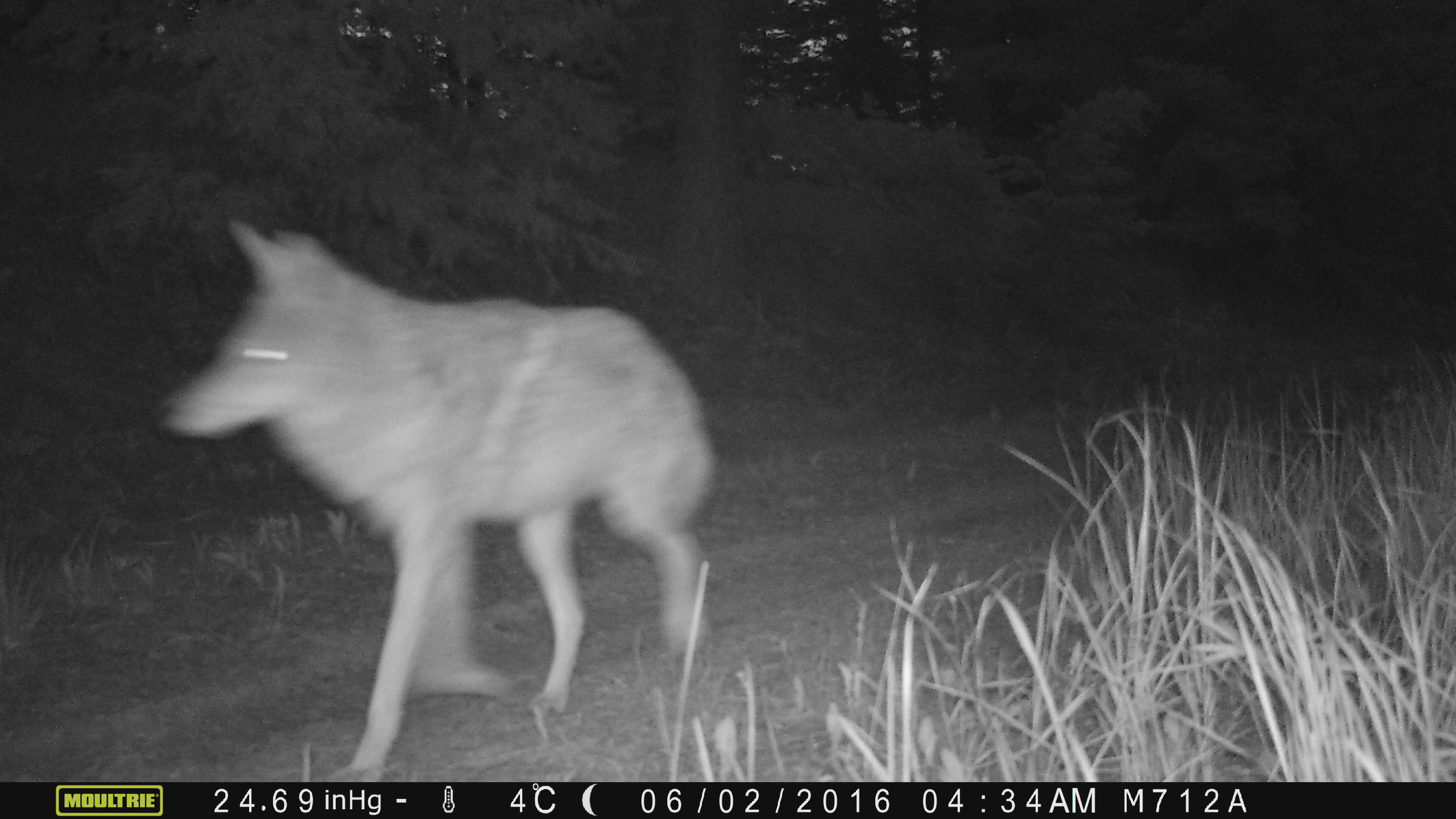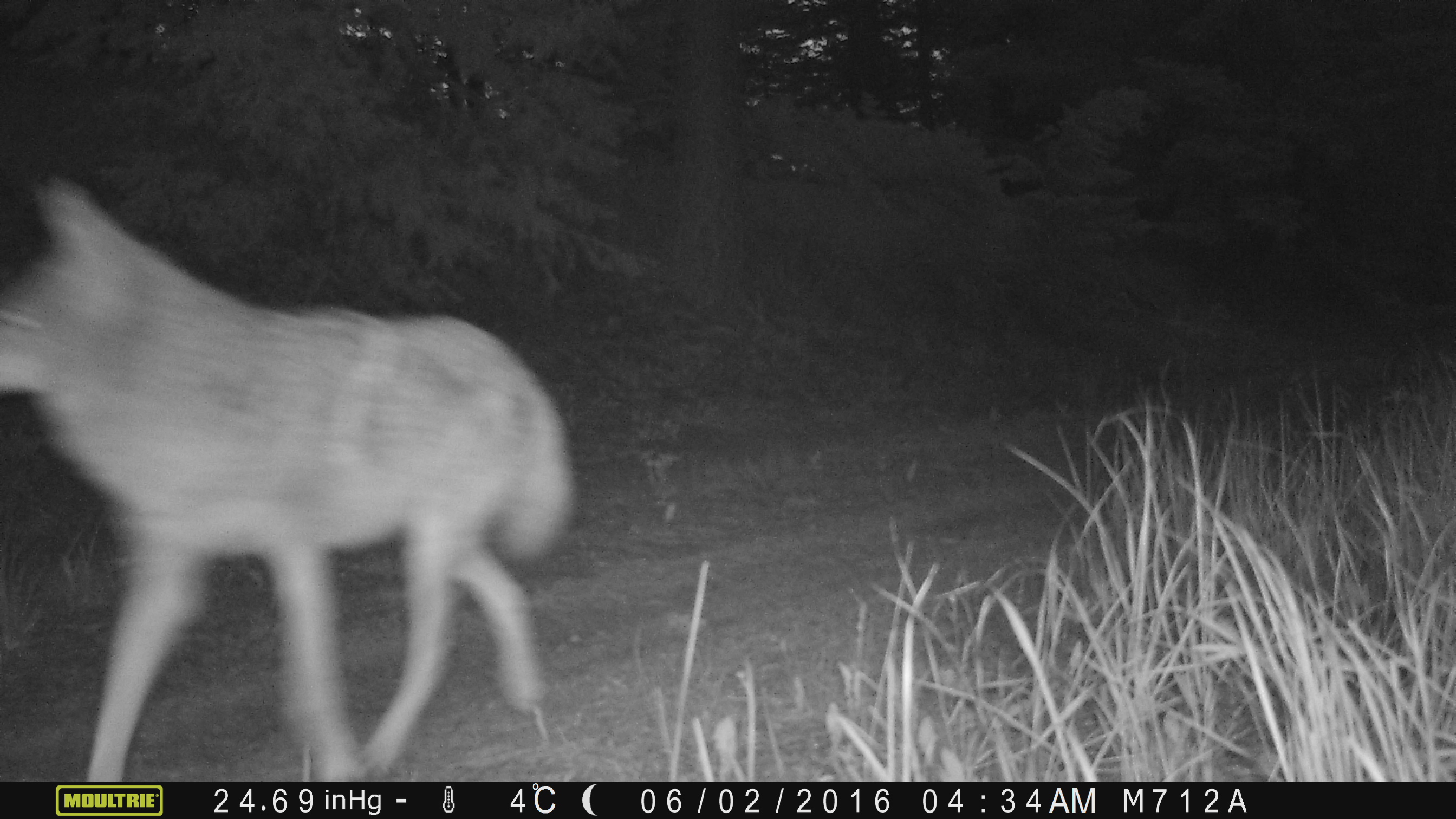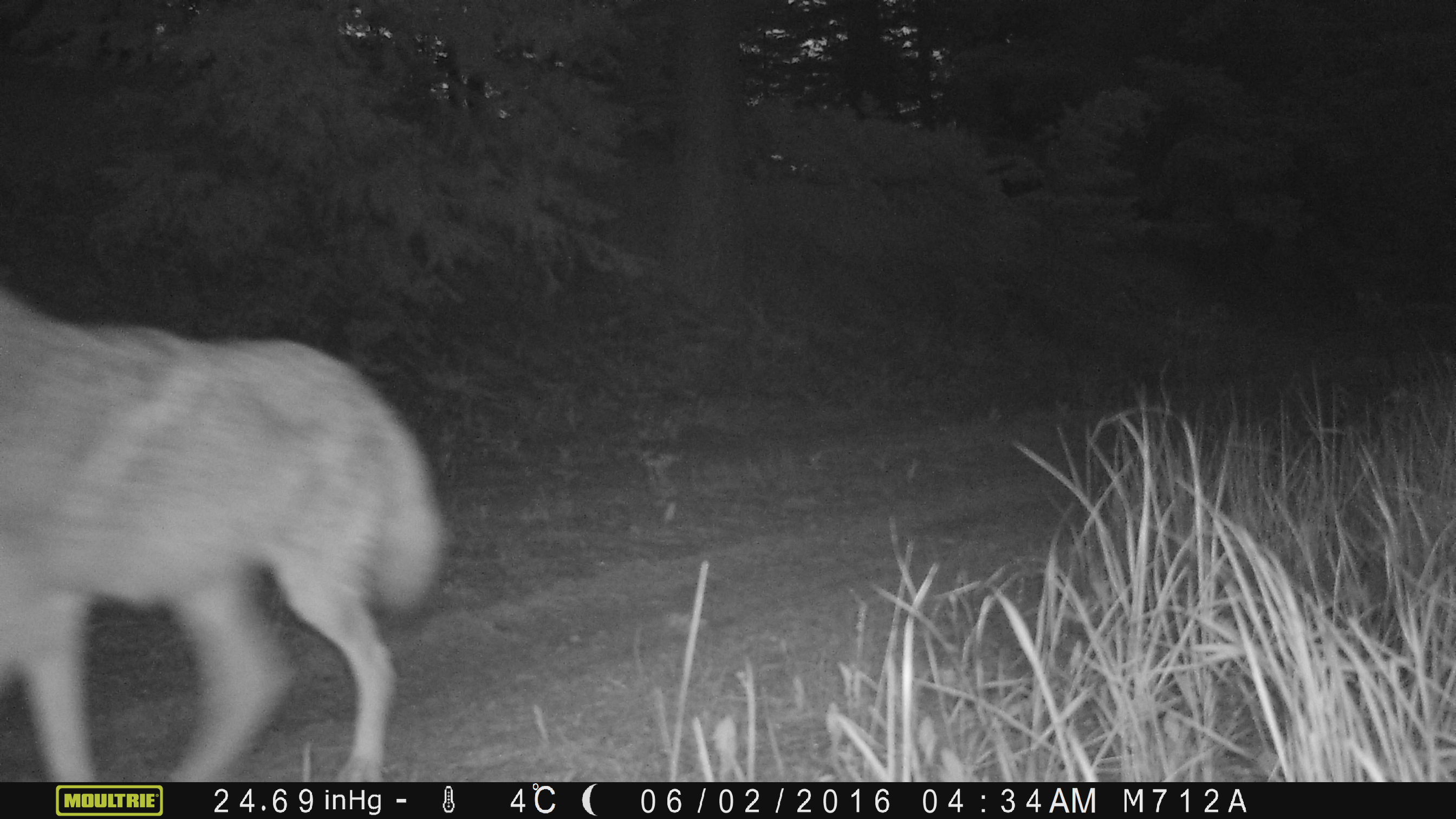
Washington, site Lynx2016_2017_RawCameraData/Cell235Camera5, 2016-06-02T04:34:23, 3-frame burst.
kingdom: Animalia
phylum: Chordata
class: Mammalia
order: Carnivora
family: Canidae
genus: Canis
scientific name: Canis latrans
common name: coyote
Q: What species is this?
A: Canis latrans (coyote).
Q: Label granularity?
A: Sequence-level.